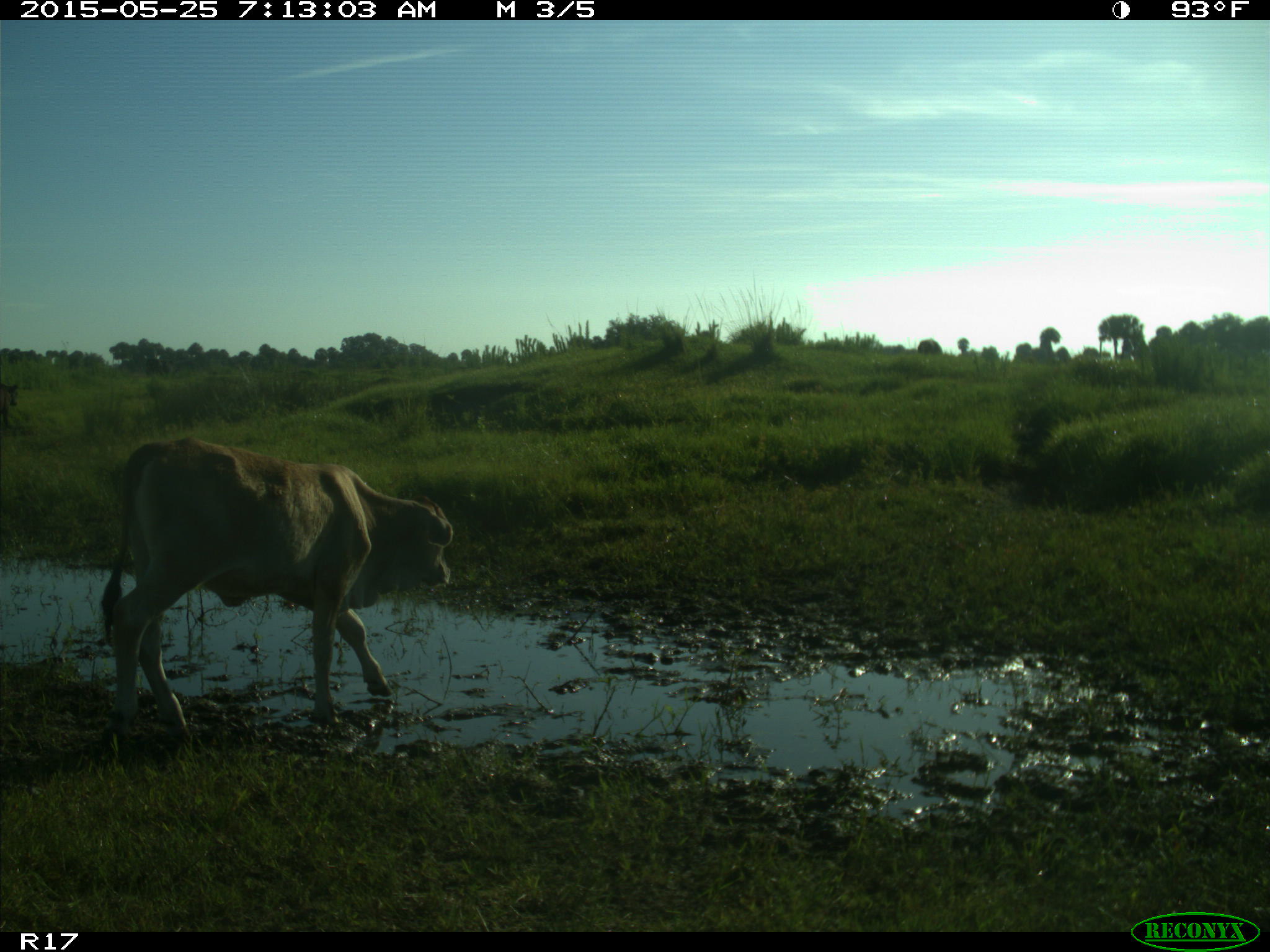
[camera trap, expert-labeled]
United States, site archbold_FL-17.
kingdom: Animalia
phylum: Chordata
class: Mammalia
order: Artiodactyla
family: Bovidae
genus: Bos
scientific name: Bos taurus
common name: domestic cow